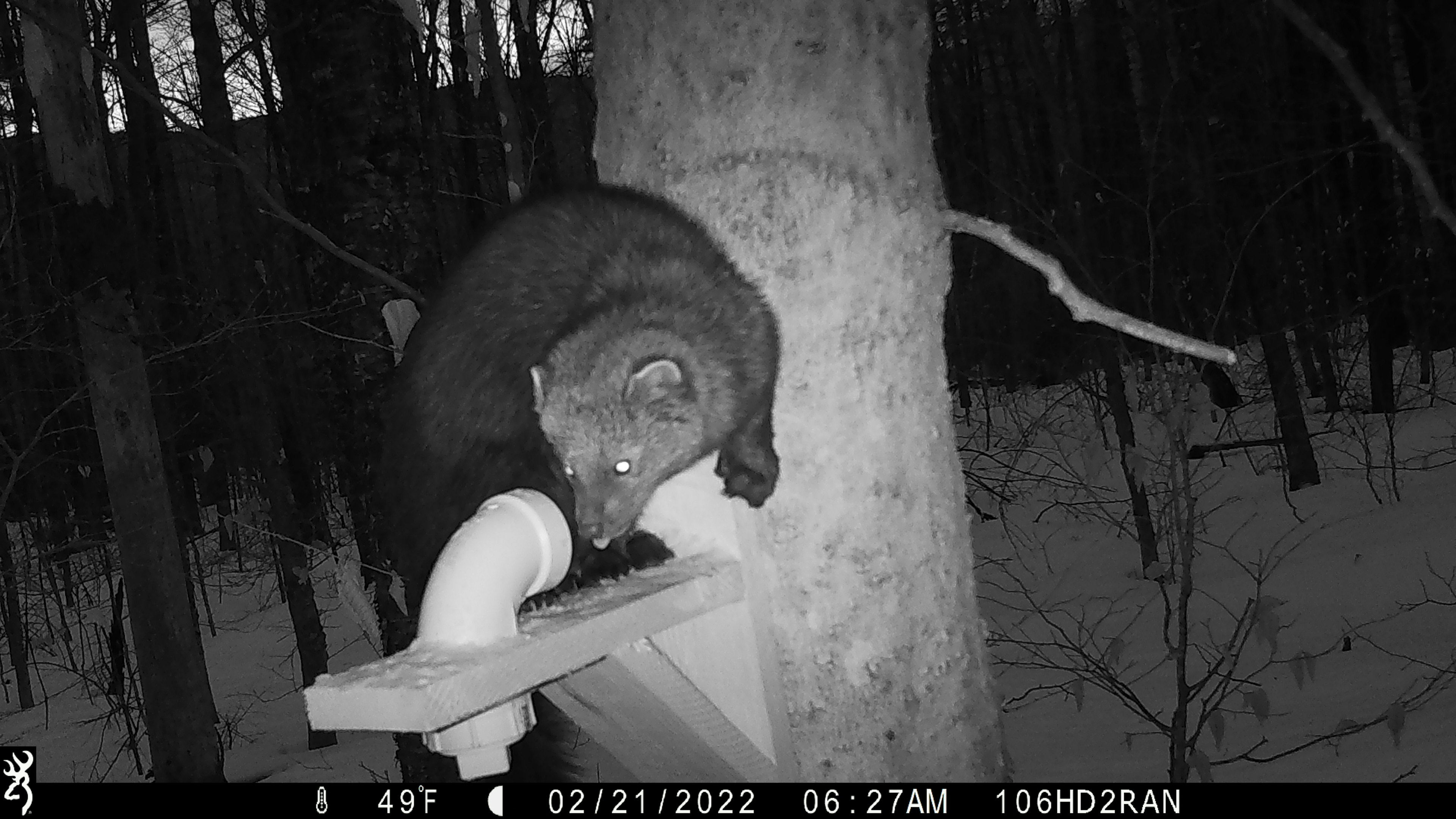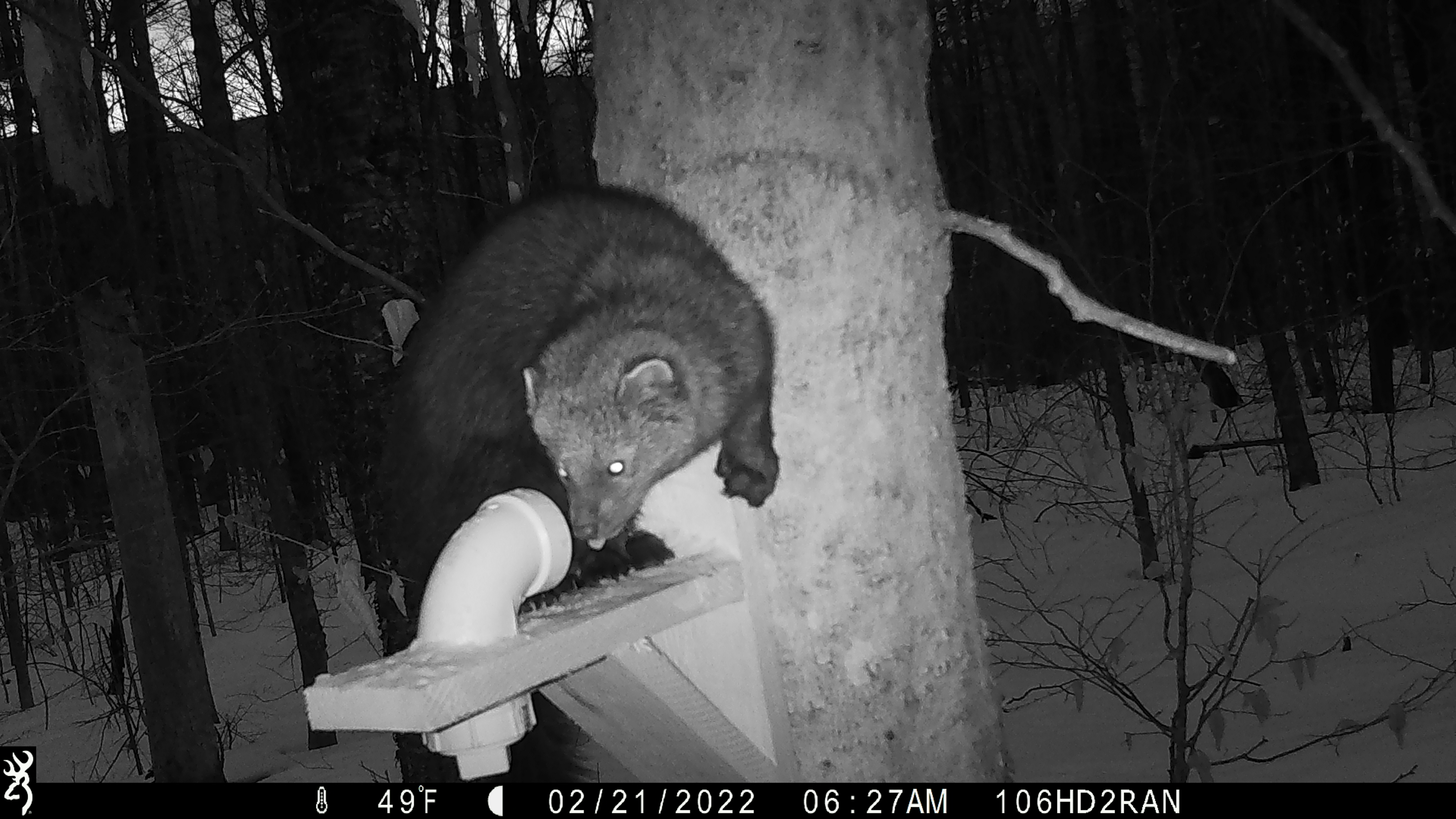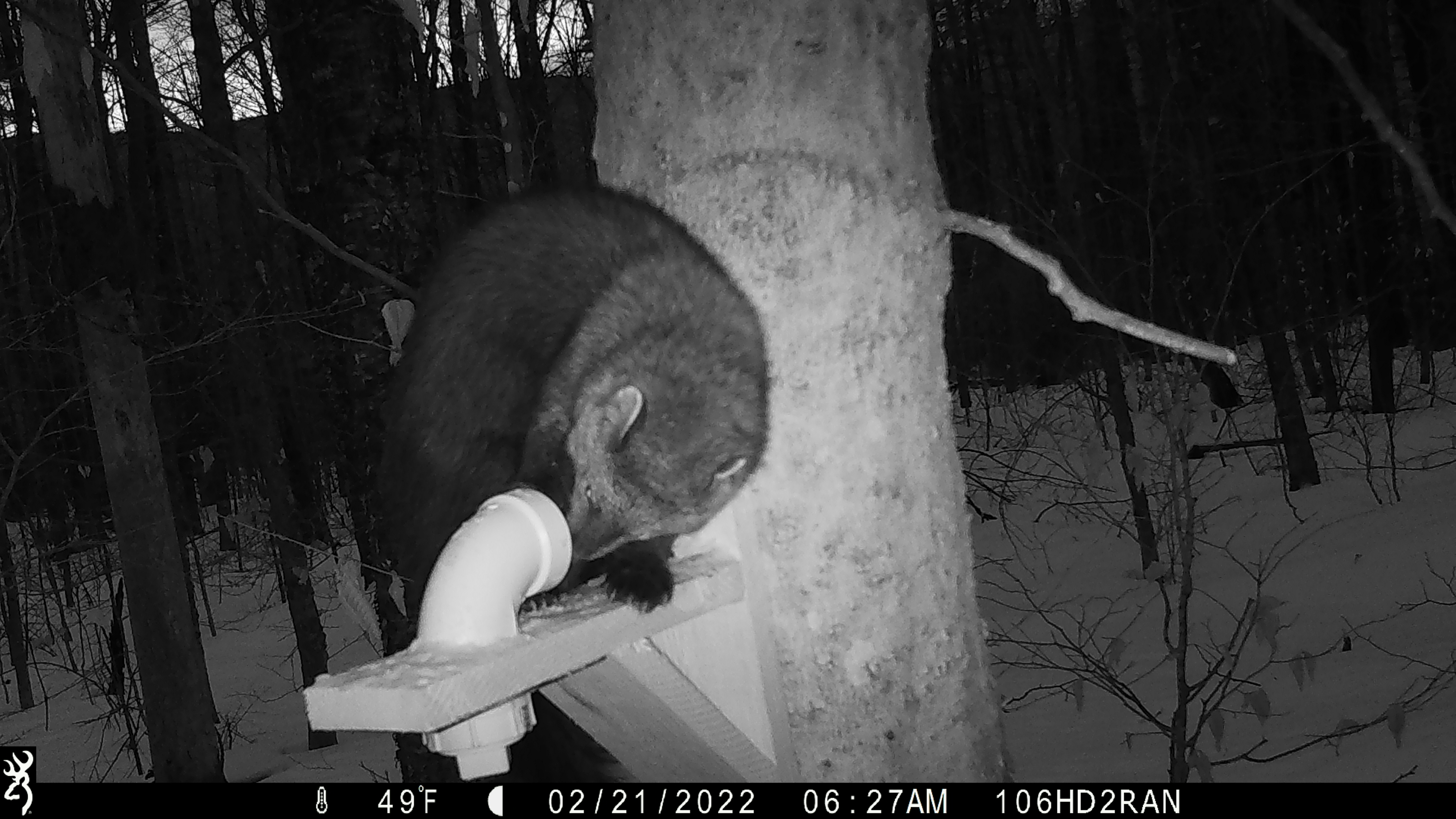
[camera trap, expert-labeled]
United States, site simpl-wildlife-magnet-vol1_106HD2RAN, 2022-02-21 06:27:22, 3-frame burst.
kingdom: Animalia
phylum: Chordata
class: Mammalia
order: Carnivora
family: Mustelidae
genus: Pekania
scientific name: Pekania pennanti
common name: fisher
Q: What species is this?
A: Fisher (Pekania pennanti).